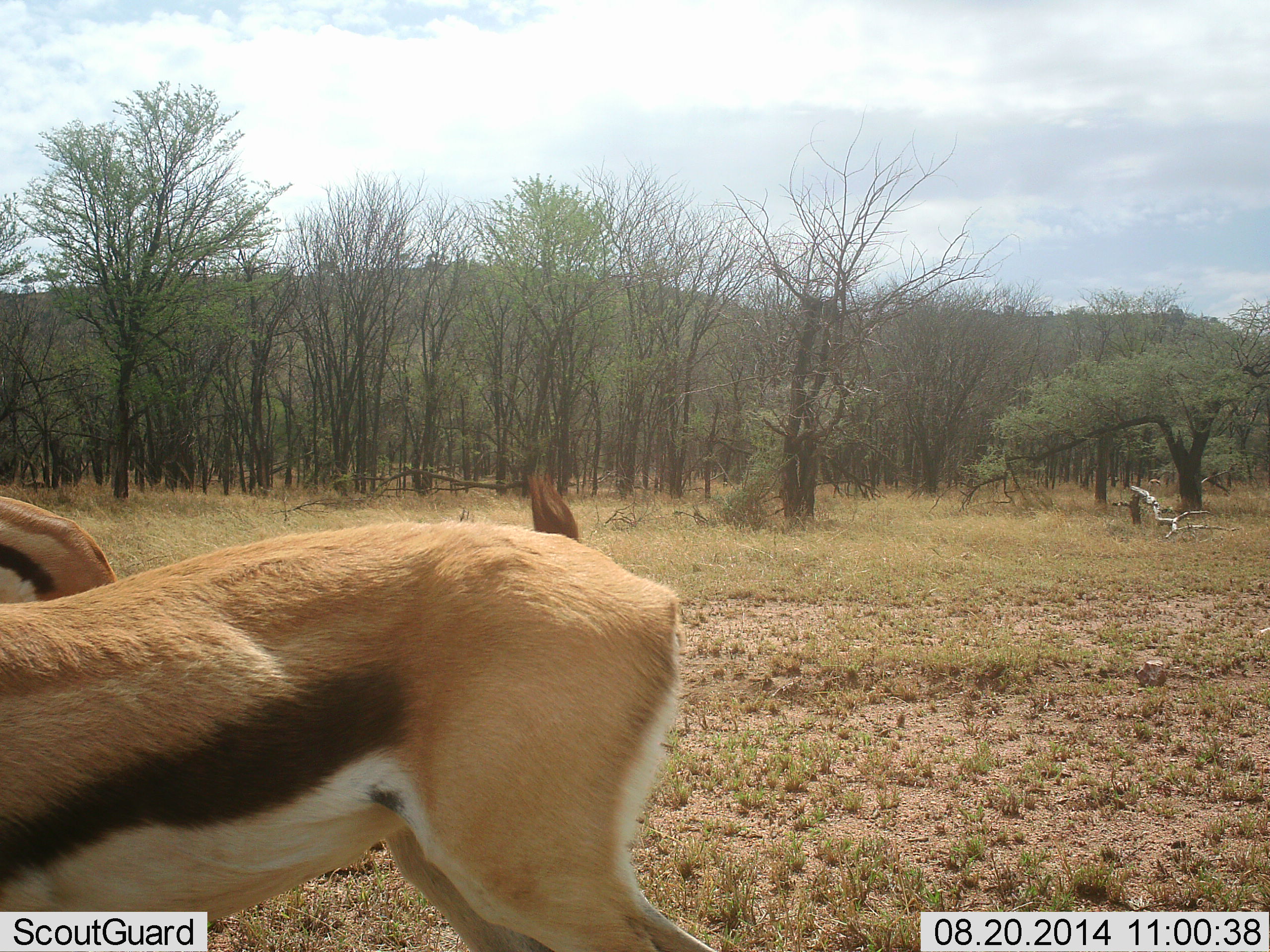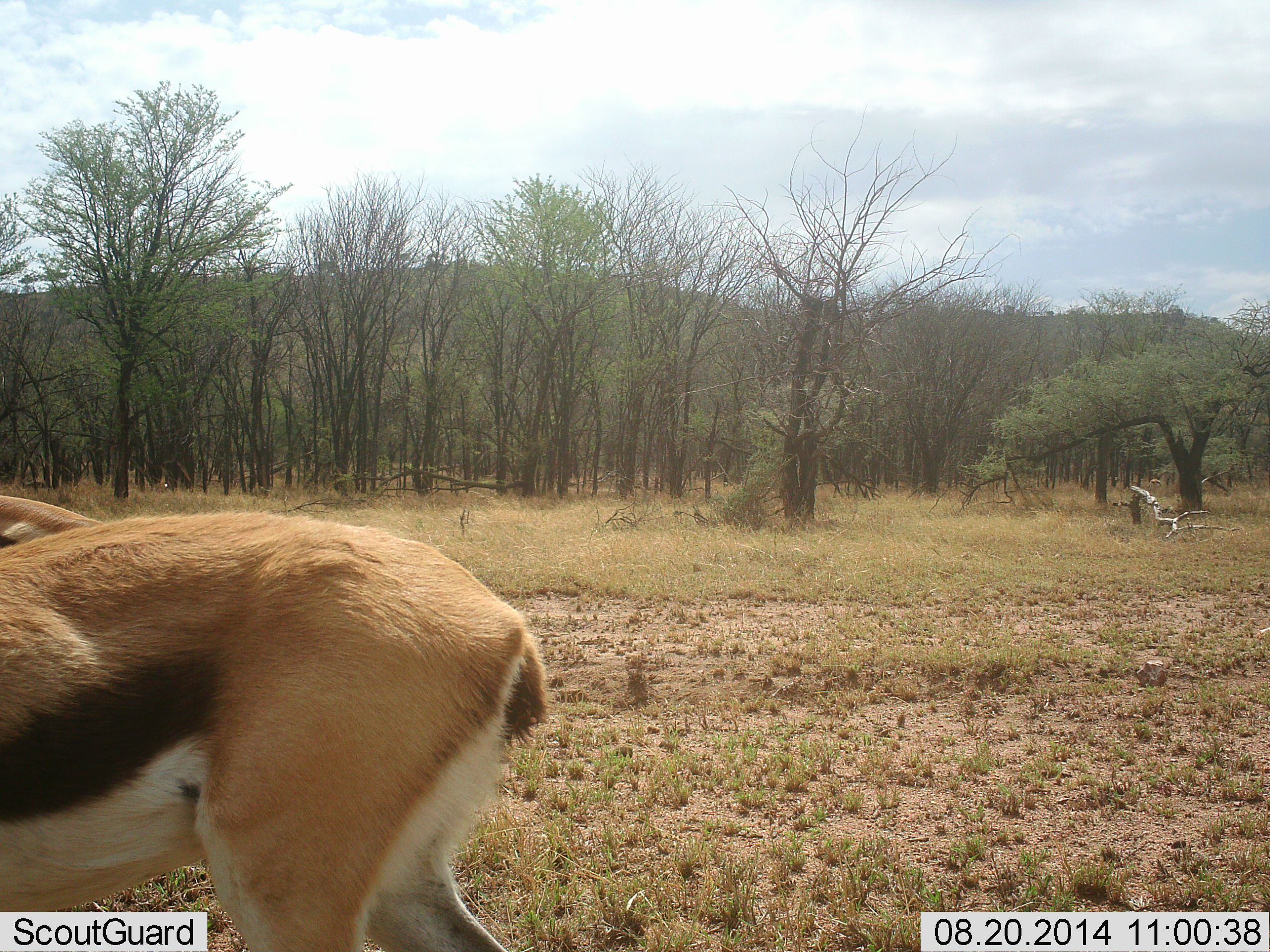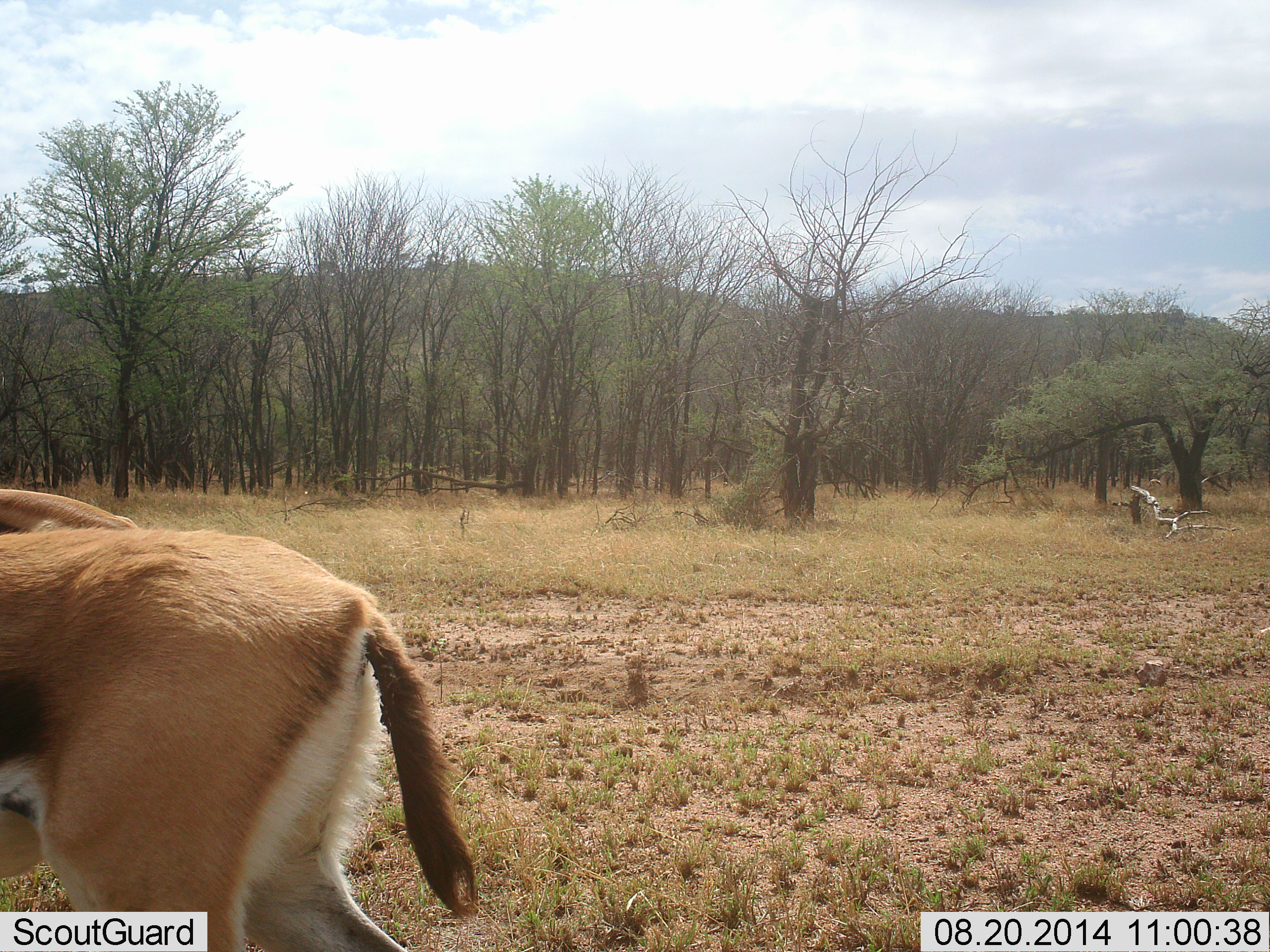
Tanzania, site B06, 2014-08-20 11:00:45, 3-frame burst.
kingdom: Animalia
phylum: Chordata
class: Mammalia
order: Artiodactyla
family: Bovidae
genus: Eudorcas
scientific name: Eudorcas thomsonii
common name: thomson's gazelle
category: gazellethomsons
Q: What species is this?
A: Gazellethomsons (thomson's gazelle) (Eudorcas thomsonii).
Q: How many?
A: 2.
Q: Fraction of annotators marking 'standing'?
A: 40%.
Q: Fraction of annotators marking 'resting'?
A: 0%.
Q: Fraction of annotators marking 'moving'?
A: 80%.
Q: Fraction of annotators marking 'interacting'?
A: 0%.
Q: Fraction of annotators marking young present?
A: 0%.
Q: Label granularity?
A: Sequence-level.